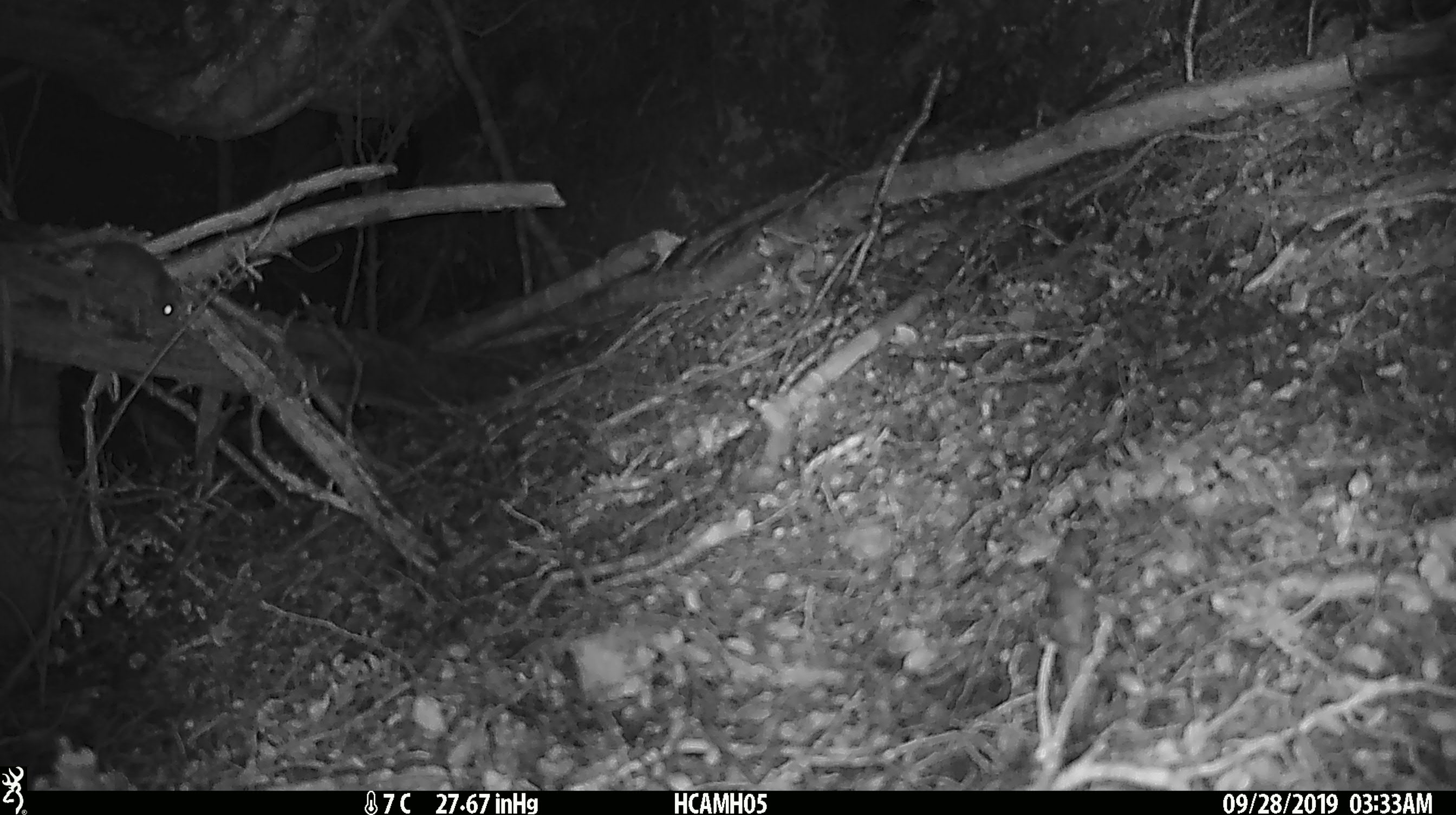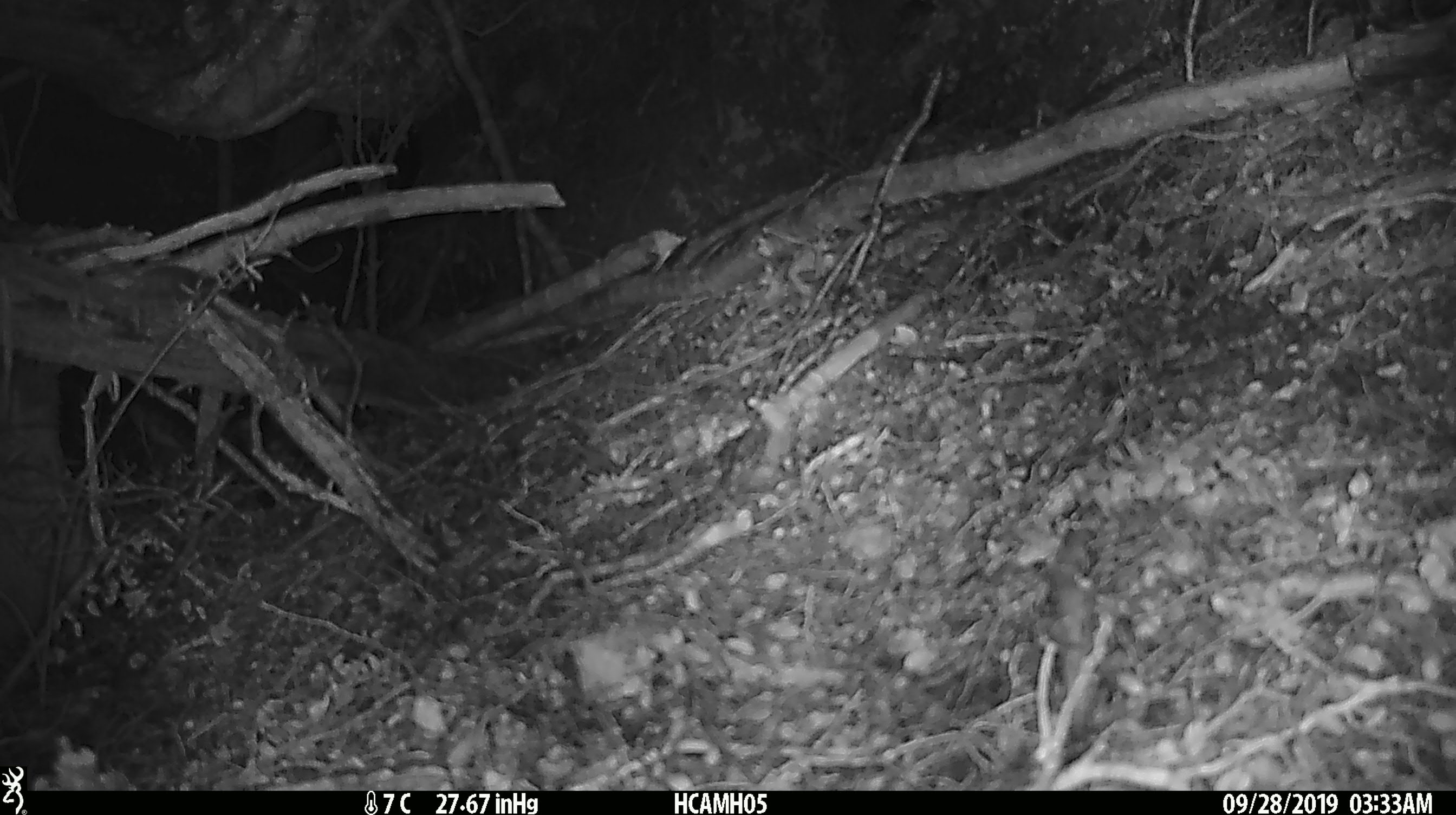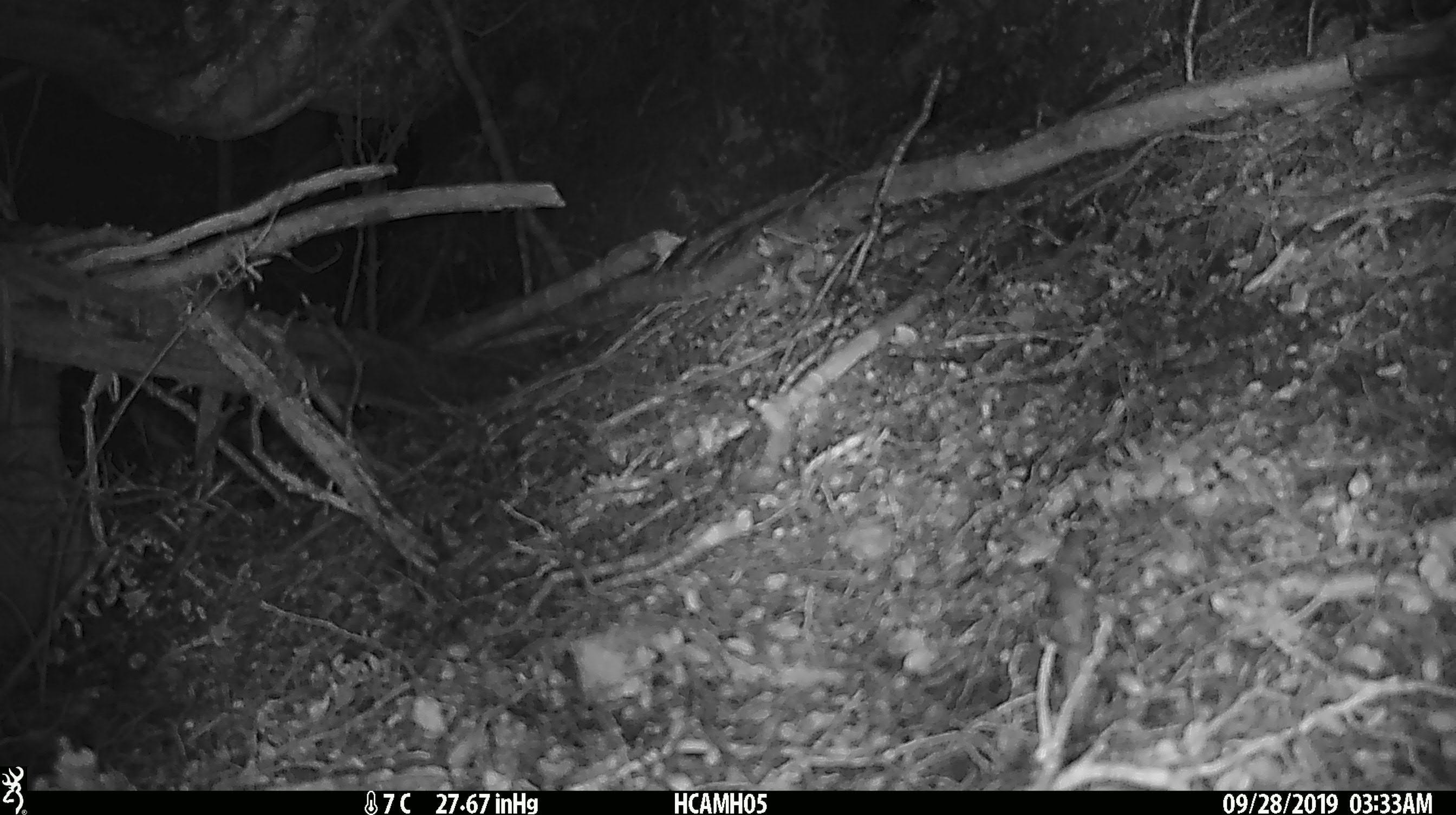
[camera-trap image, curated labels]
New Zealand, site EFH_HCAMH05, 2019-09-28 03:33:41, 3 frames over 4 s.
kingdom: Animalia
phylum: Chordata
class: Mammalia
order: Rodentia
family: Muridae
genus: Mus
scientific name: Mus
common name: mouse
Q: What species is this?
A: Mouse (Mus).